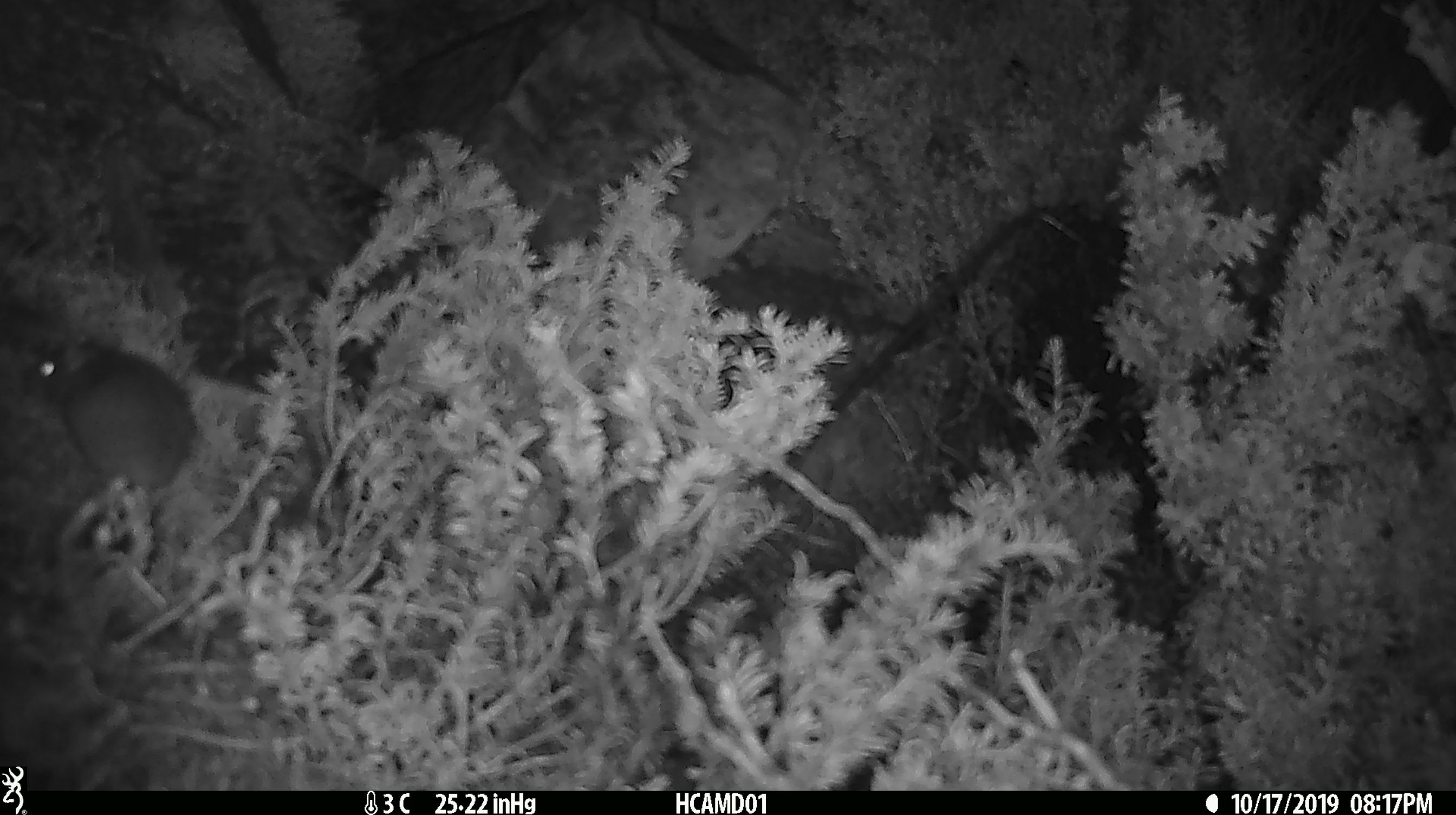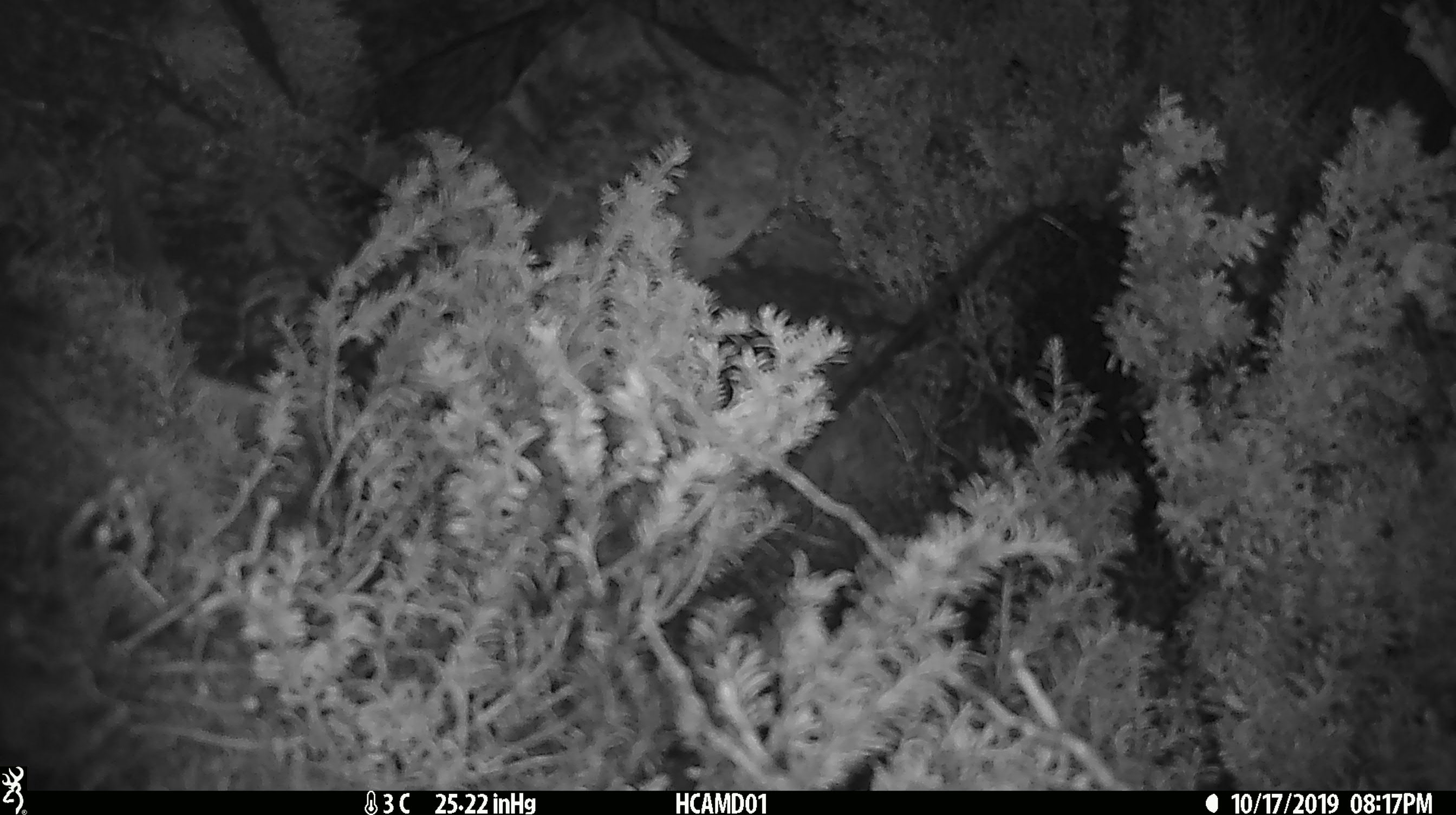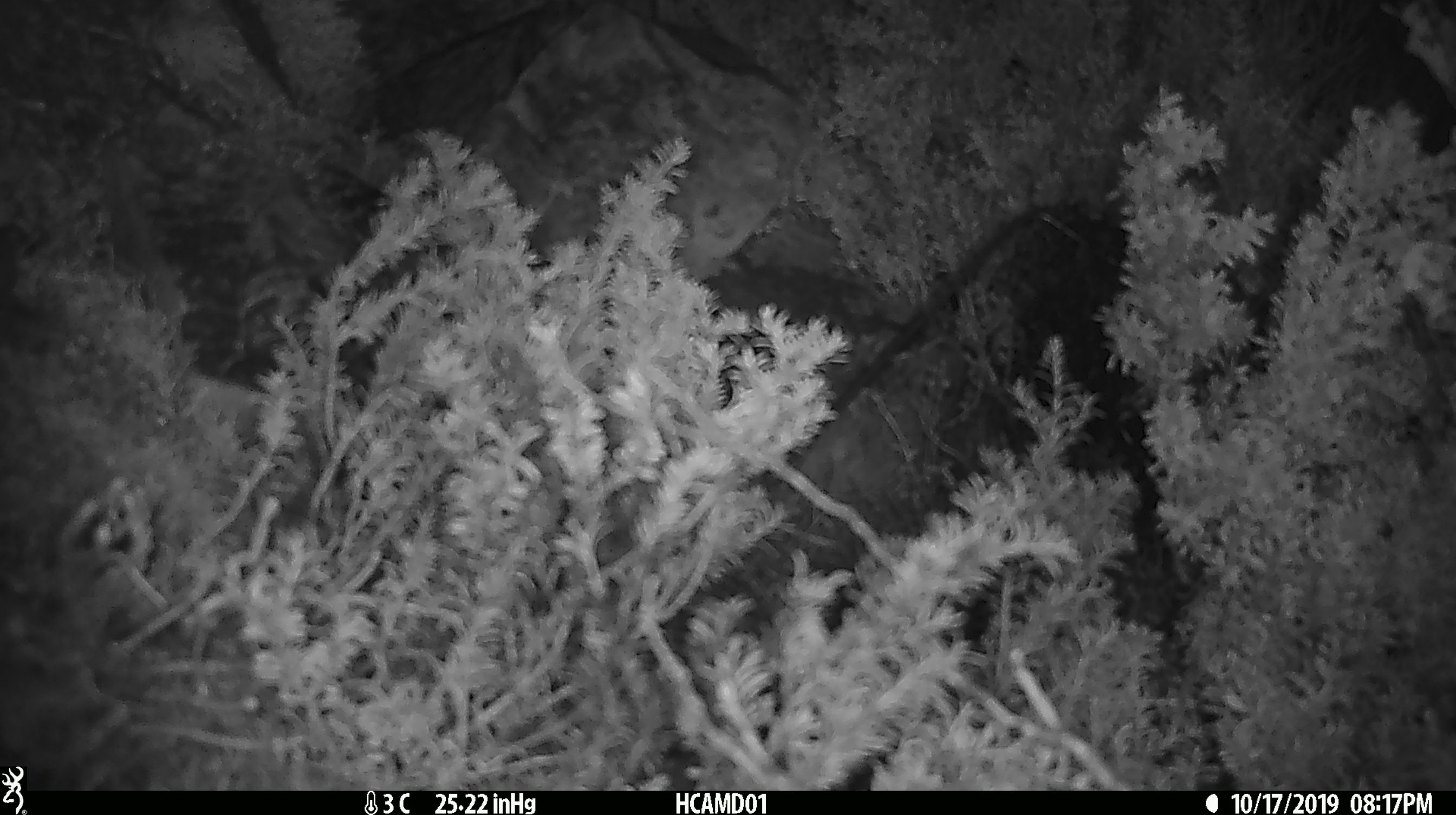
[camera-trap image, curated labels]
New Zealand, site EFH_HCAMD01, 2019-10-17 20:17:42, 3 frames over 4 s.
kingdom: Animalia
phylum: Chordata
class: Mammalia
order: Rodentia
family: Muridae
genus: Mus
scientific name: Mus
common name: mouse